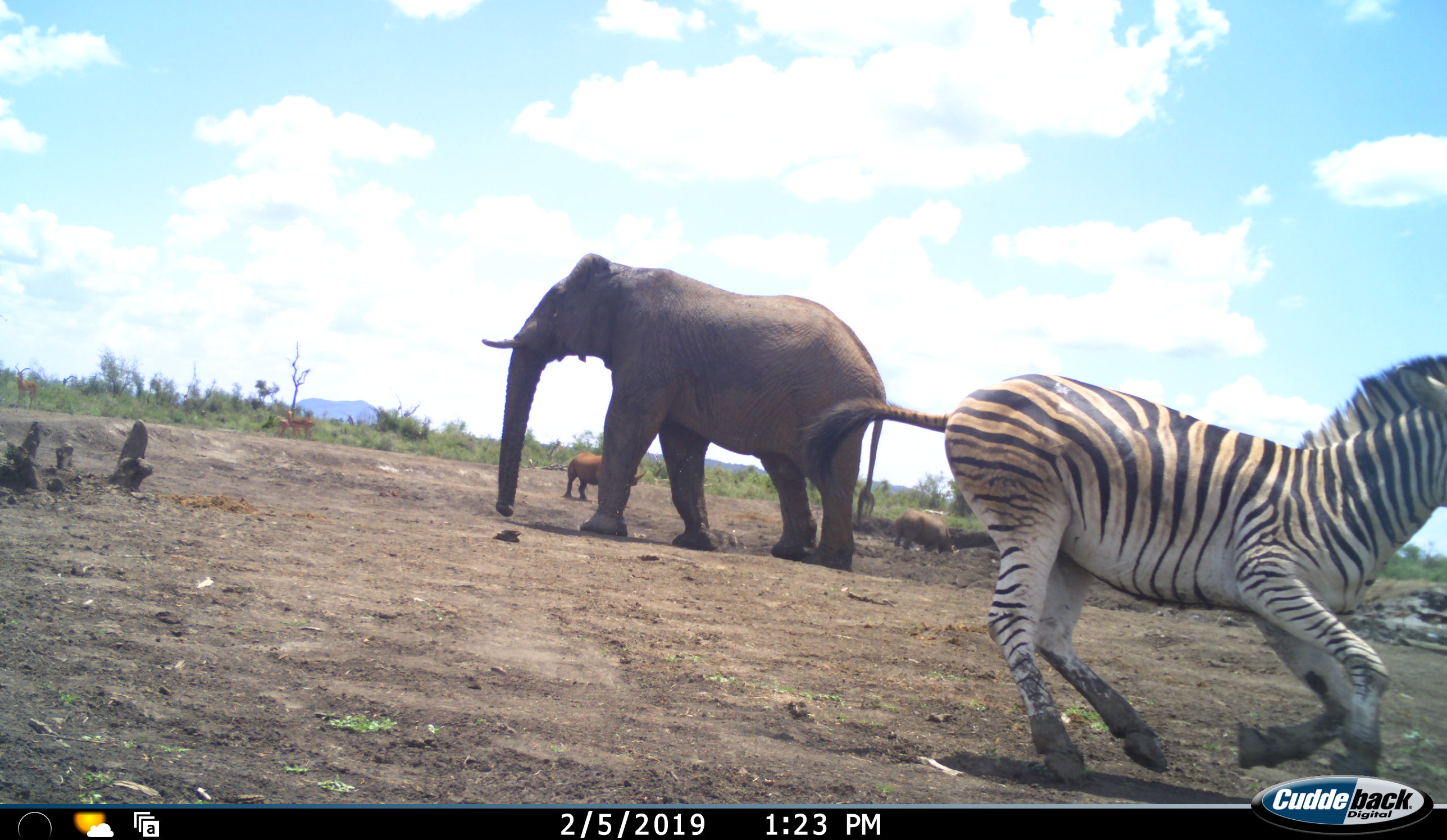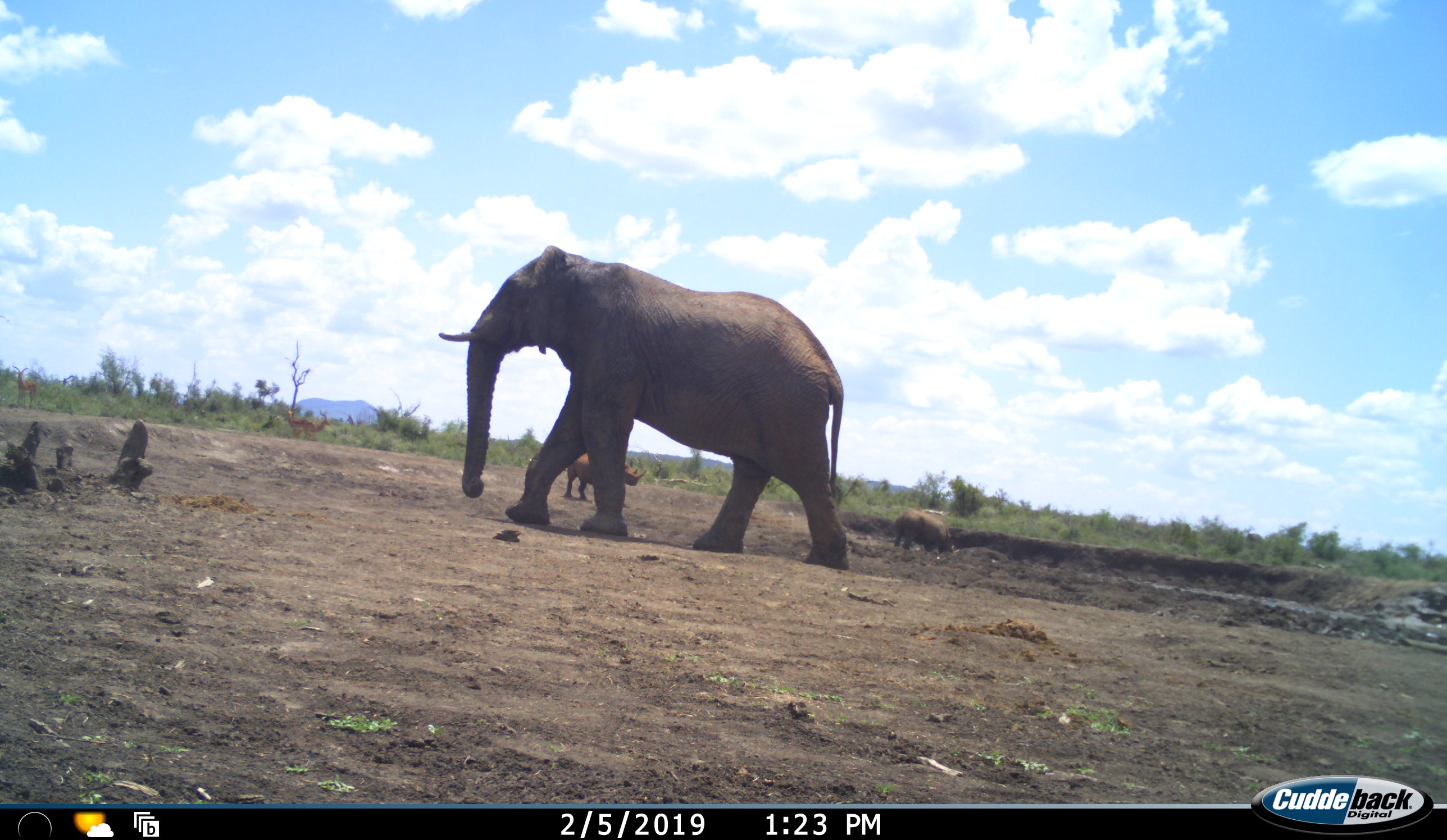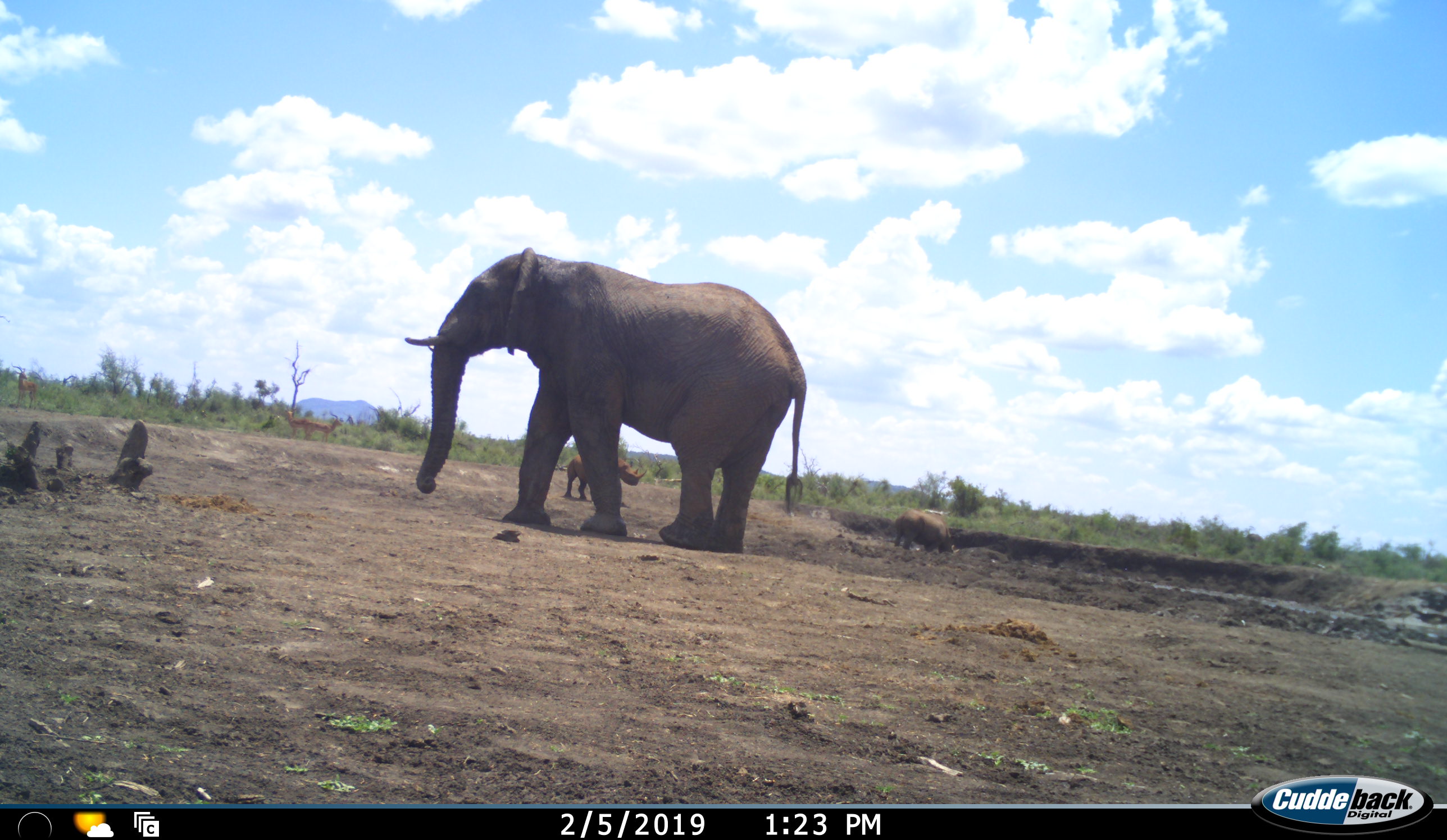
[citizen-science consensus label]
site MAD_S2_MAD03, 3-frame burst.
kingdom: Animalia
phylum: Chordata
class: Mammalia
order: Proboscidea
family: Elephantidae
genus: Loxodonta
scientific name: Loxodonta africana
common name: african bush elephant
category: elephant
Elephant (african bush elephant) (Loxodonta africana), count 1. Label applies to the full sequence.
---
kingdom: Animalia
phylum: Chordata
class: Mammalia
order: Perissodactyla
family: Rhinocerotidae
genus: Ceratotherium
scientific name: Ceratotherium simum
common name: white rhinoceros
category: rhinoceroswhite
Rhinoceroswhite (white rhinoceros) (Ceratotherium simum), count 2. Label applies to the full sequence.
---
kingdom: Animalia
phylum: Chordata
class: Mammalia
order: Perissodactyla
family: Equidae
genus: Equus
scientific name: Equus quagga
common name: plains zebra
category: zebraplains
Zebraplains (plains zebra) (Equus quagga), count 1. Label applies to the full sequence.